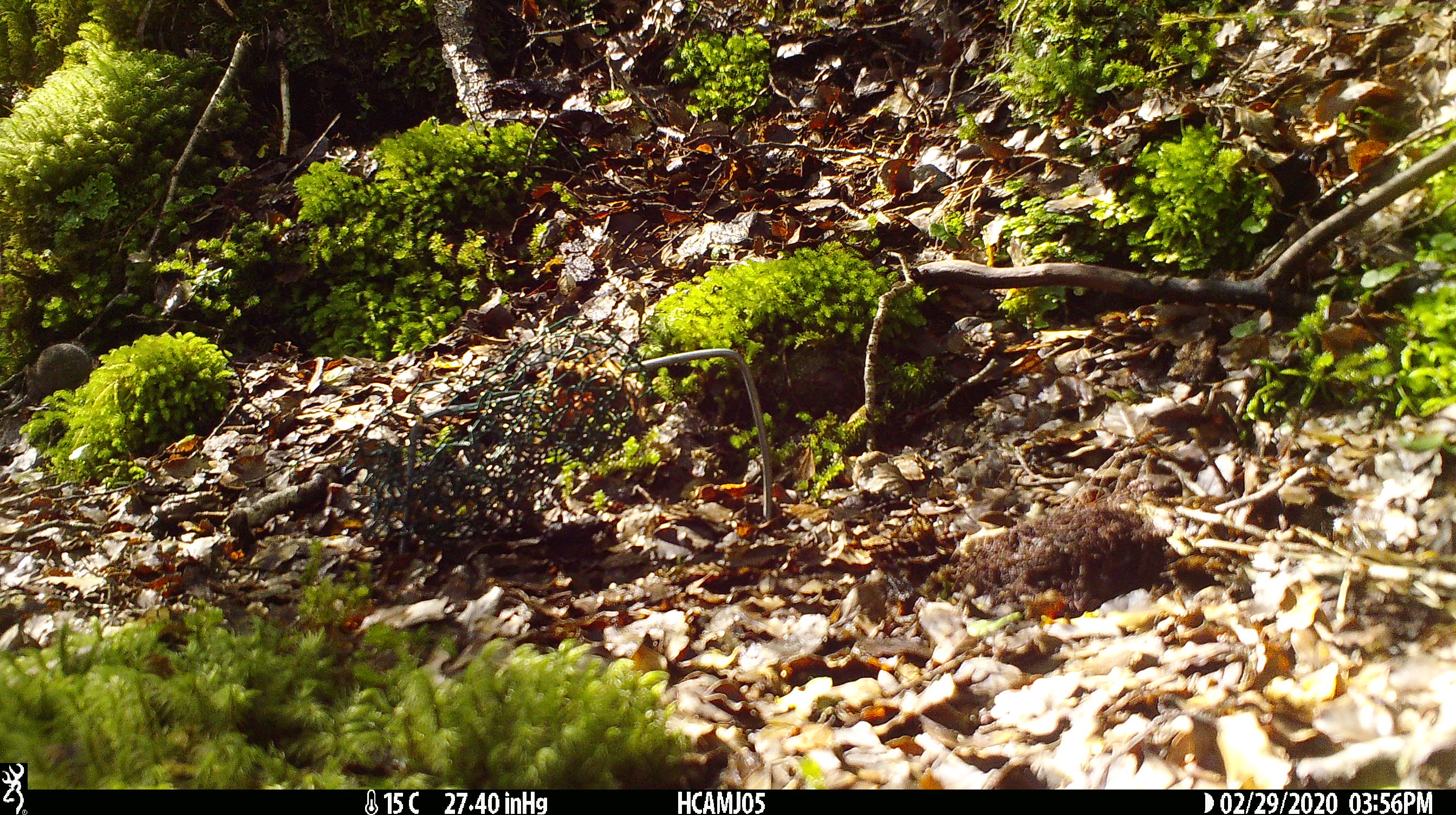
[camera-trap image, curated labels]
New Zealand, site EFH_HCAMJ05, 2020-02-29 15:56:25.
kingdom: Animalia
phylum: Chordata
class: Mammalia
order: Rodentia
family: Muridae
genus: Mus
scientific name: Mus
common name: mouse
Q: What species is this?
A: Mouse (Mus).